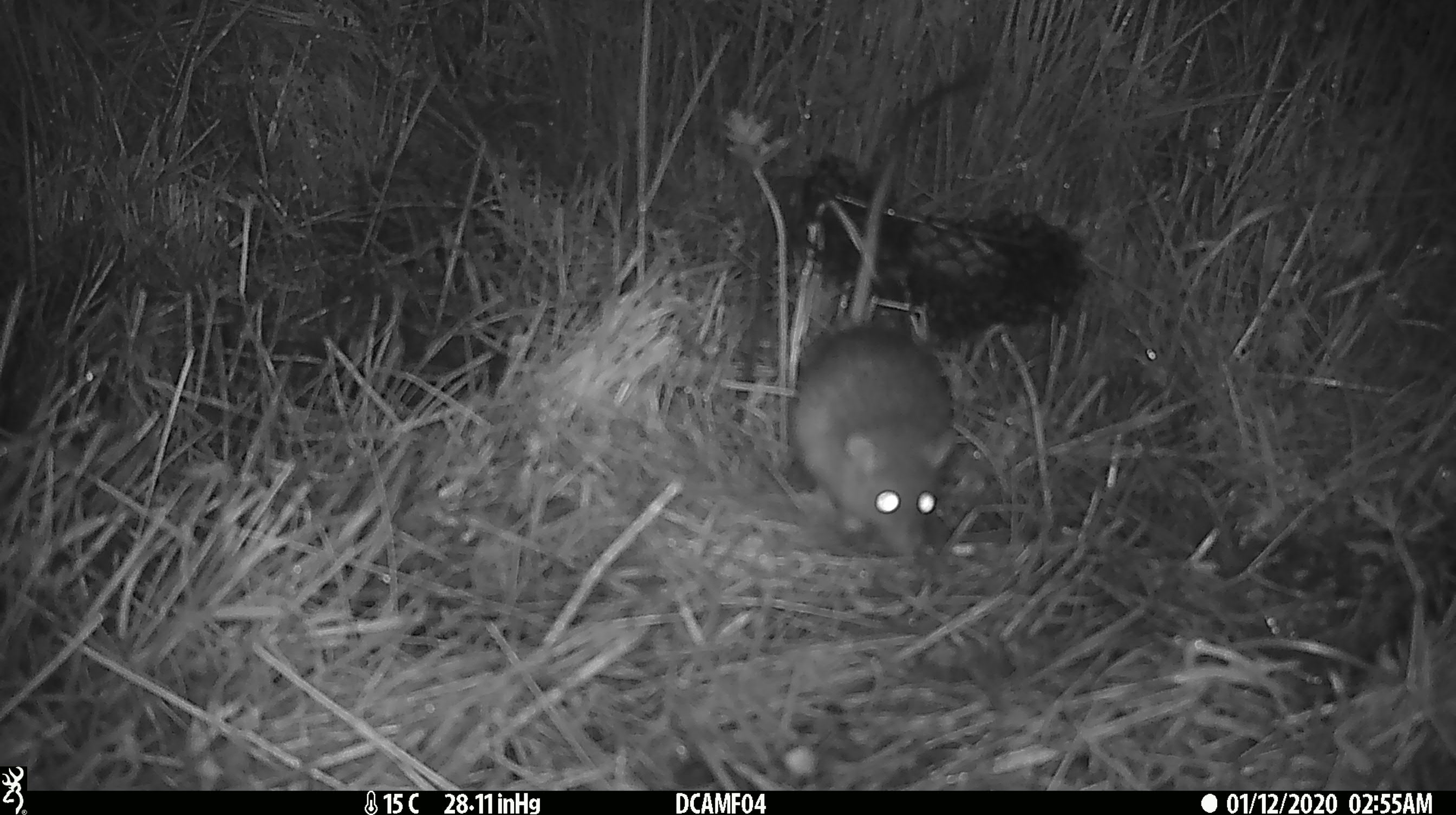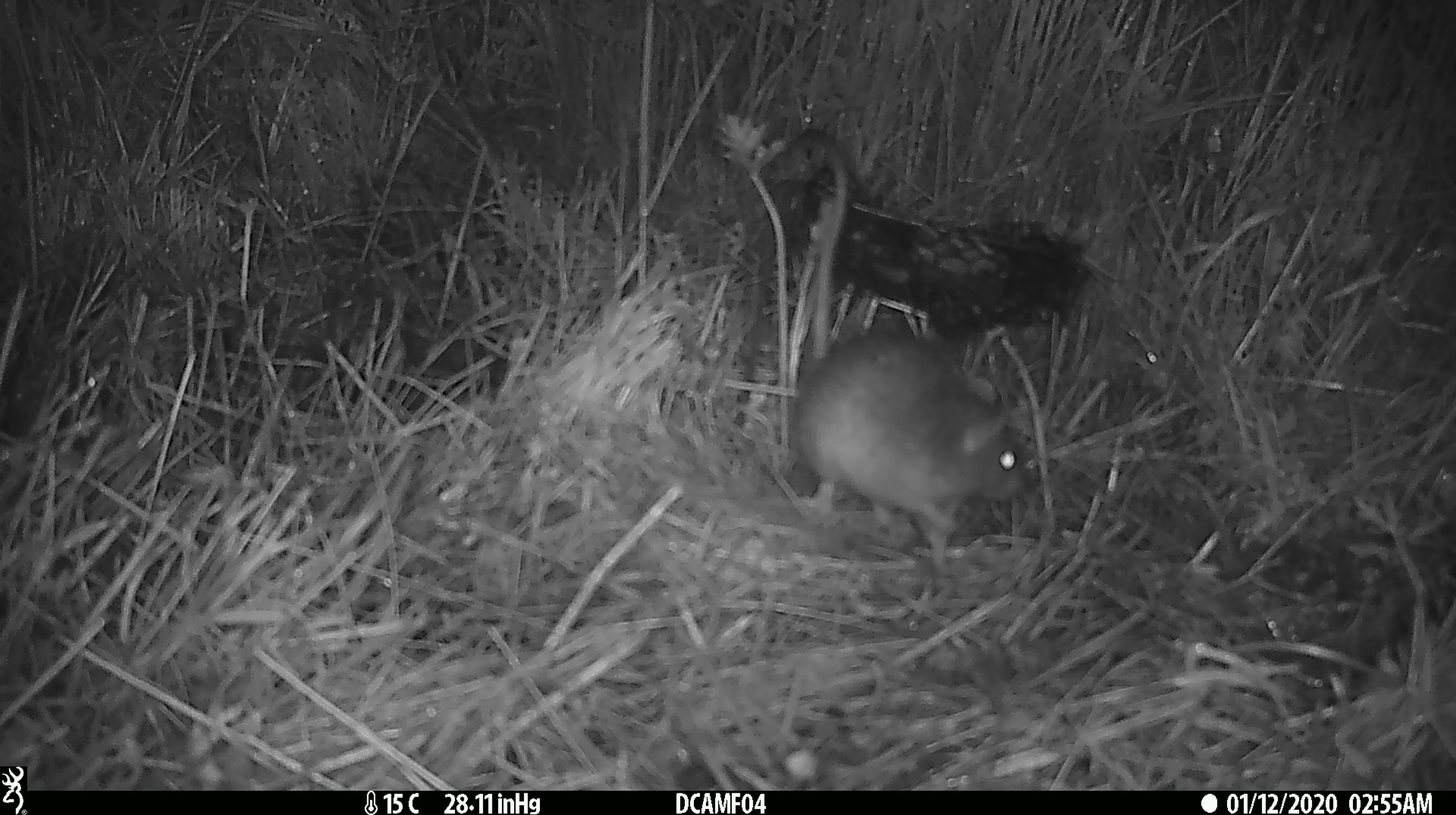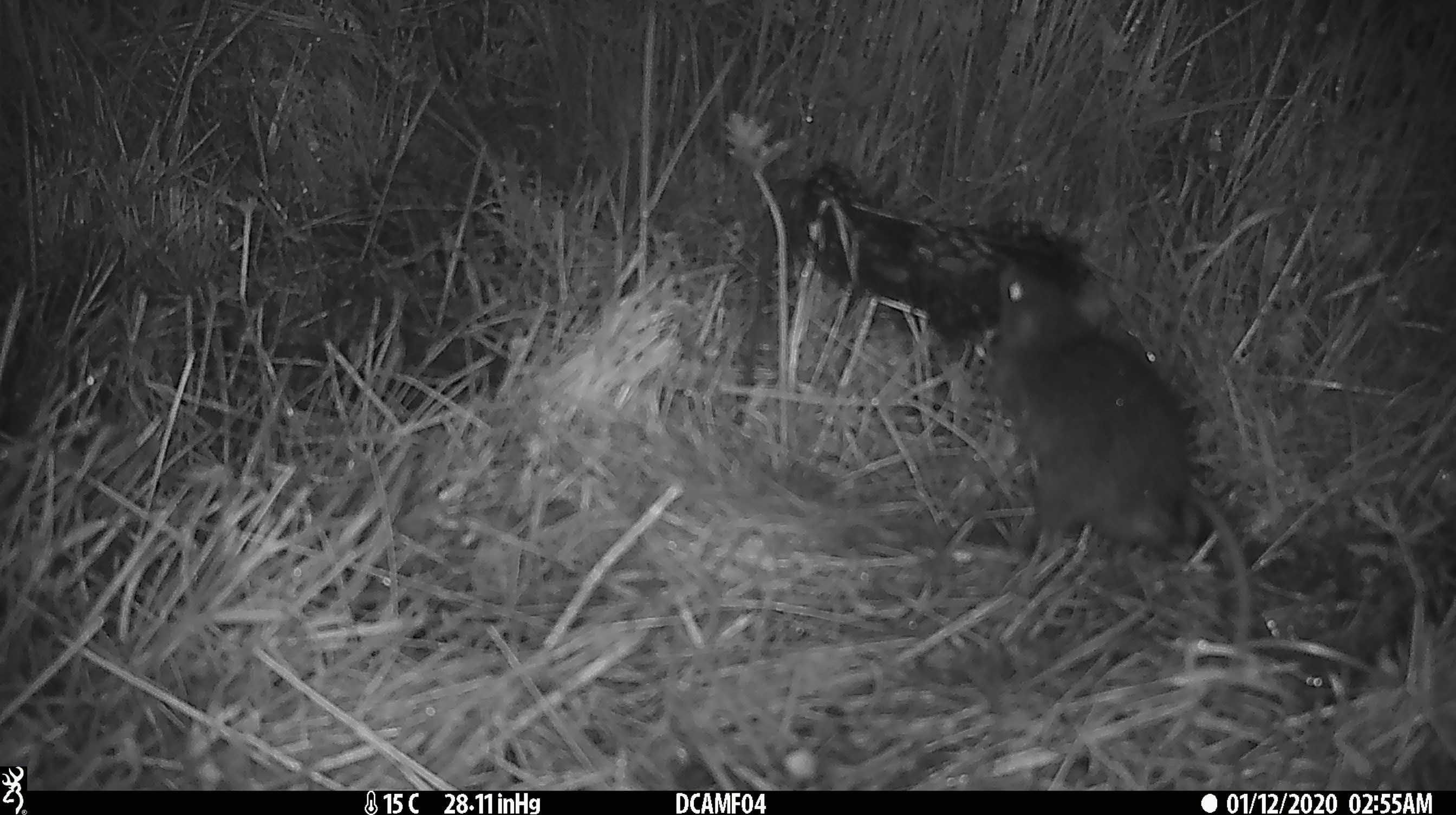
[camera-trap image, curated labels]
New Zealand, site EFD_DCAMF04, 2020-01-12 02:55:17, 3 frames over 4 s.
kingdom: Animalia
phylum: Chordata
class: Mammalia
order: Rodentia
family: Muridae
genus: Rattus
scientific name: Rattus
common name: rat